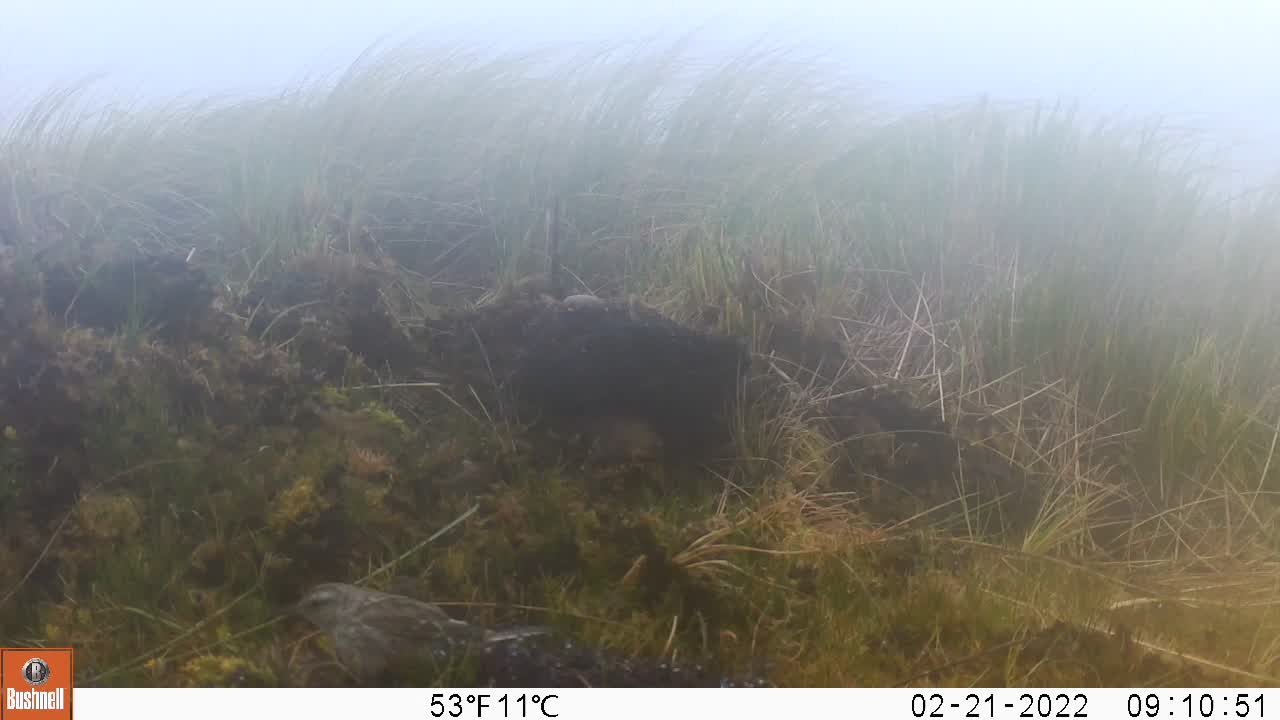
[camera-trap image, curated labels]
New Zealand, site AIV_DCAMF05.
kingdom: Animalia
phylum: Chordata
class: Aves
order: Passeriformes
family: Motacillidae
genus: Anthus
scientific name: Anthus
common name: pipit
Pipit (Anthus).